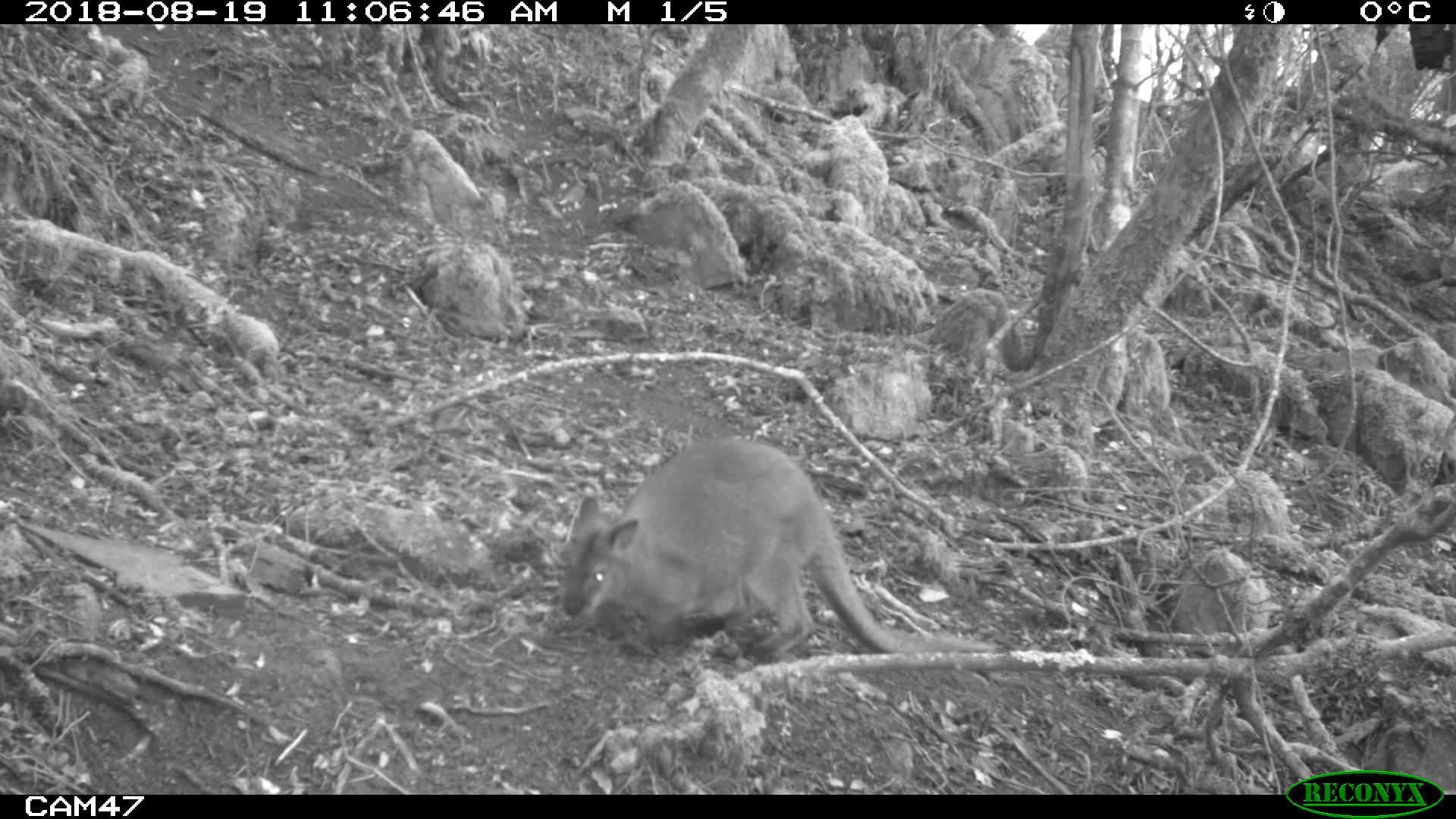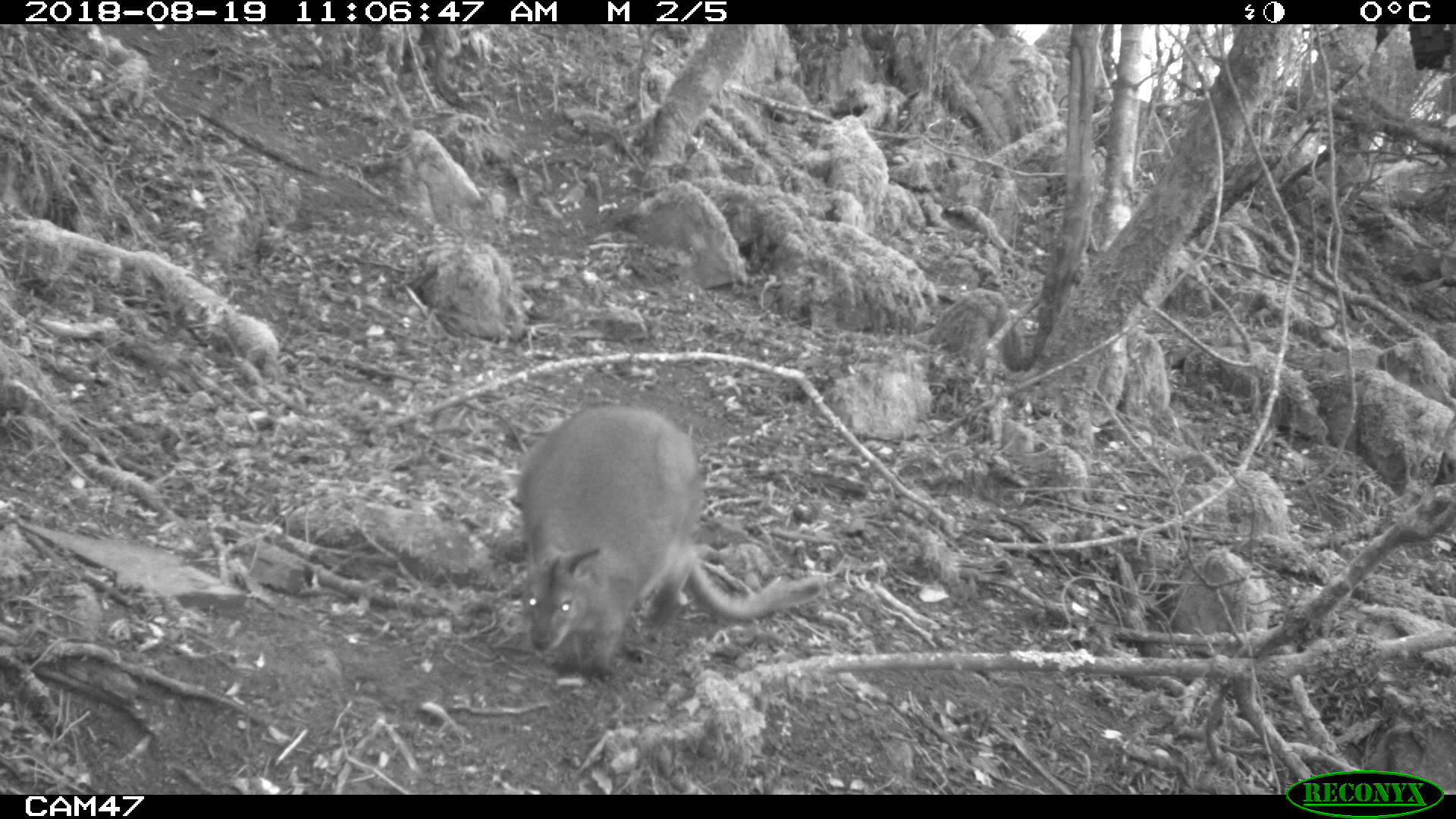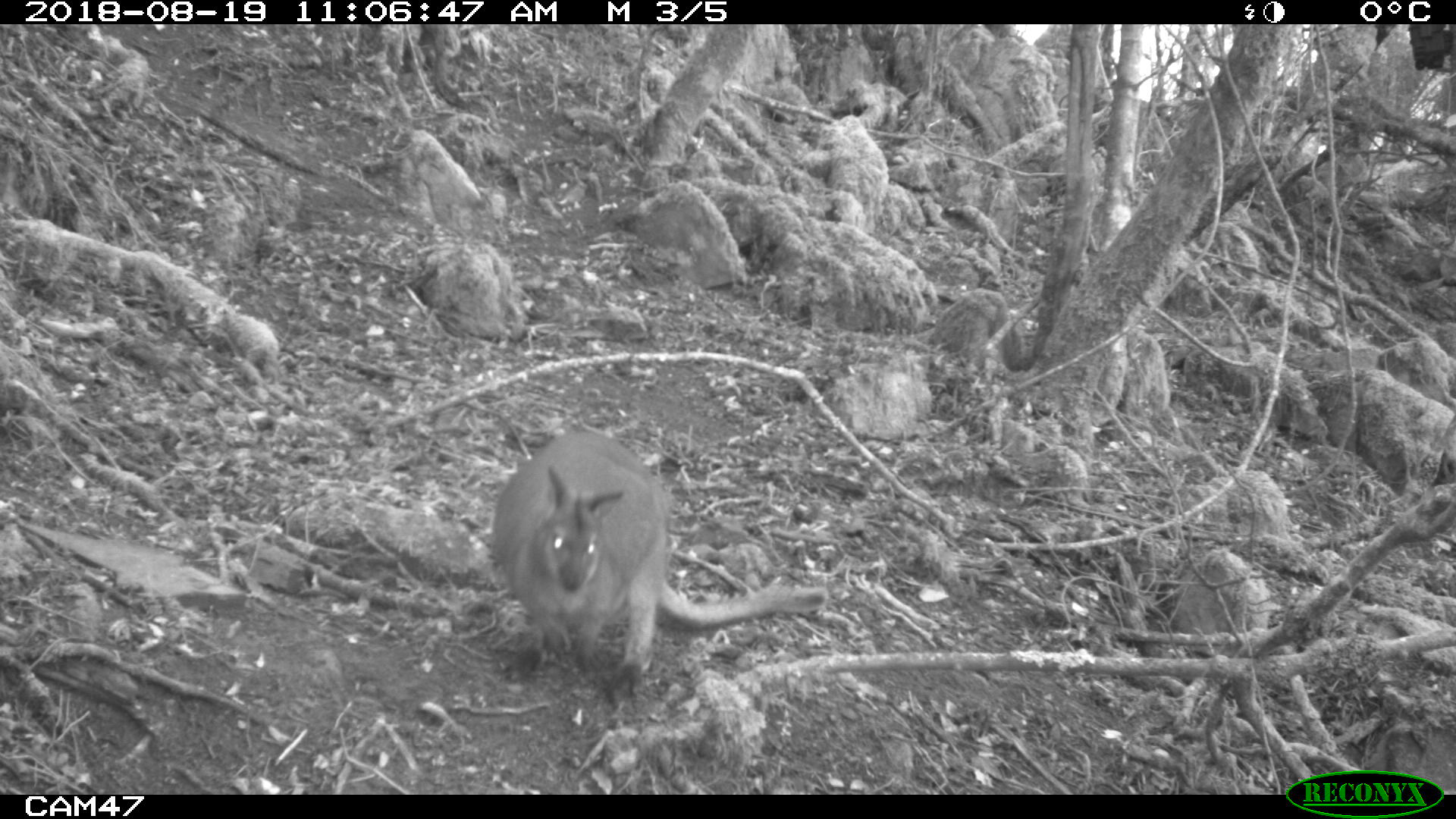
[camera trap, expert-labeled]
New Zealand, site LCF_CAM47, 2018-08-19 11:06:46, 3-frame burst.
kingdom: Animalia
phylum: Chordata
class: Mammalia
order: Diprotodontia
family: Macropodidae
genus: Notamacropus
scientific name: Notamacropus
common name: wallaby